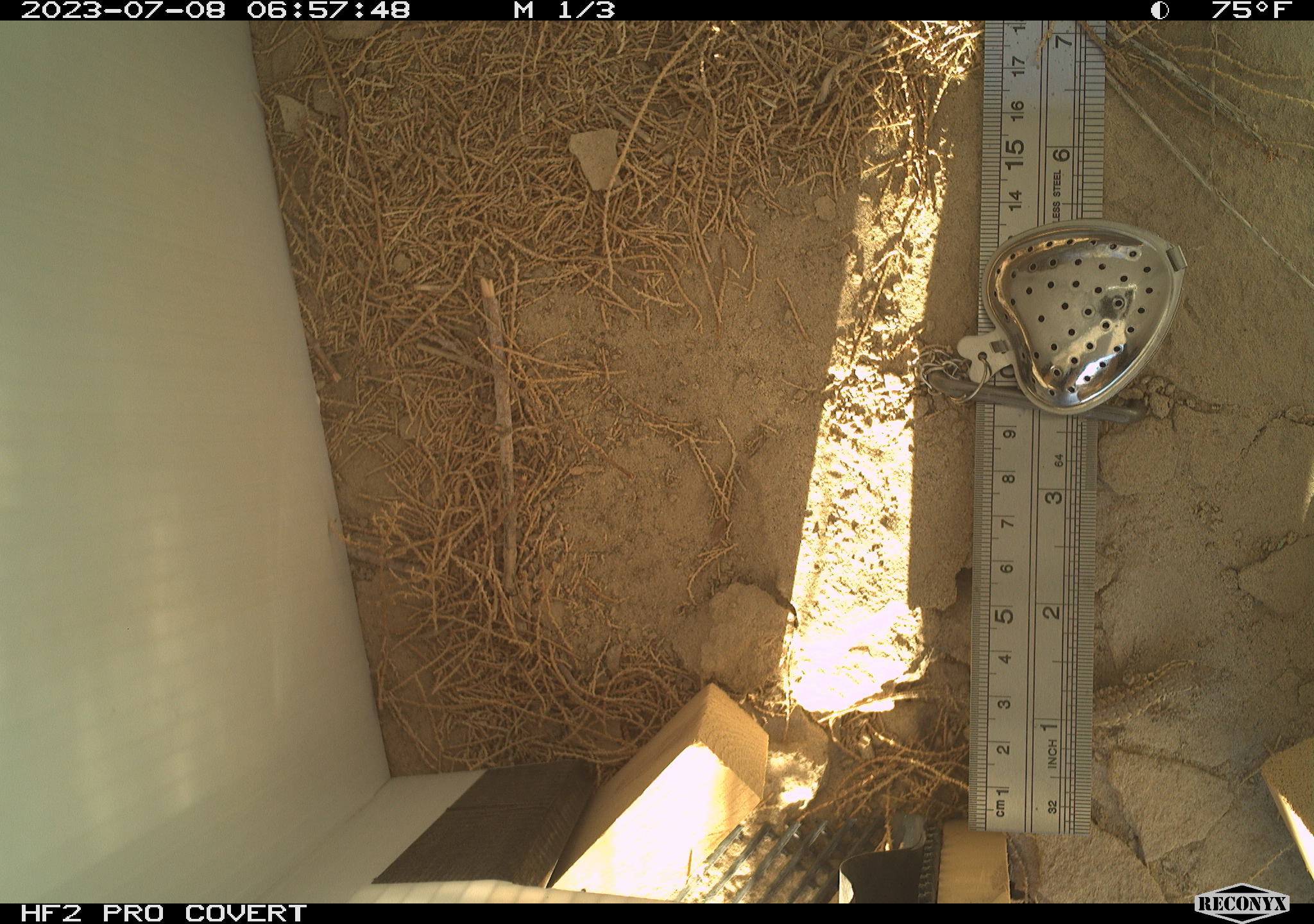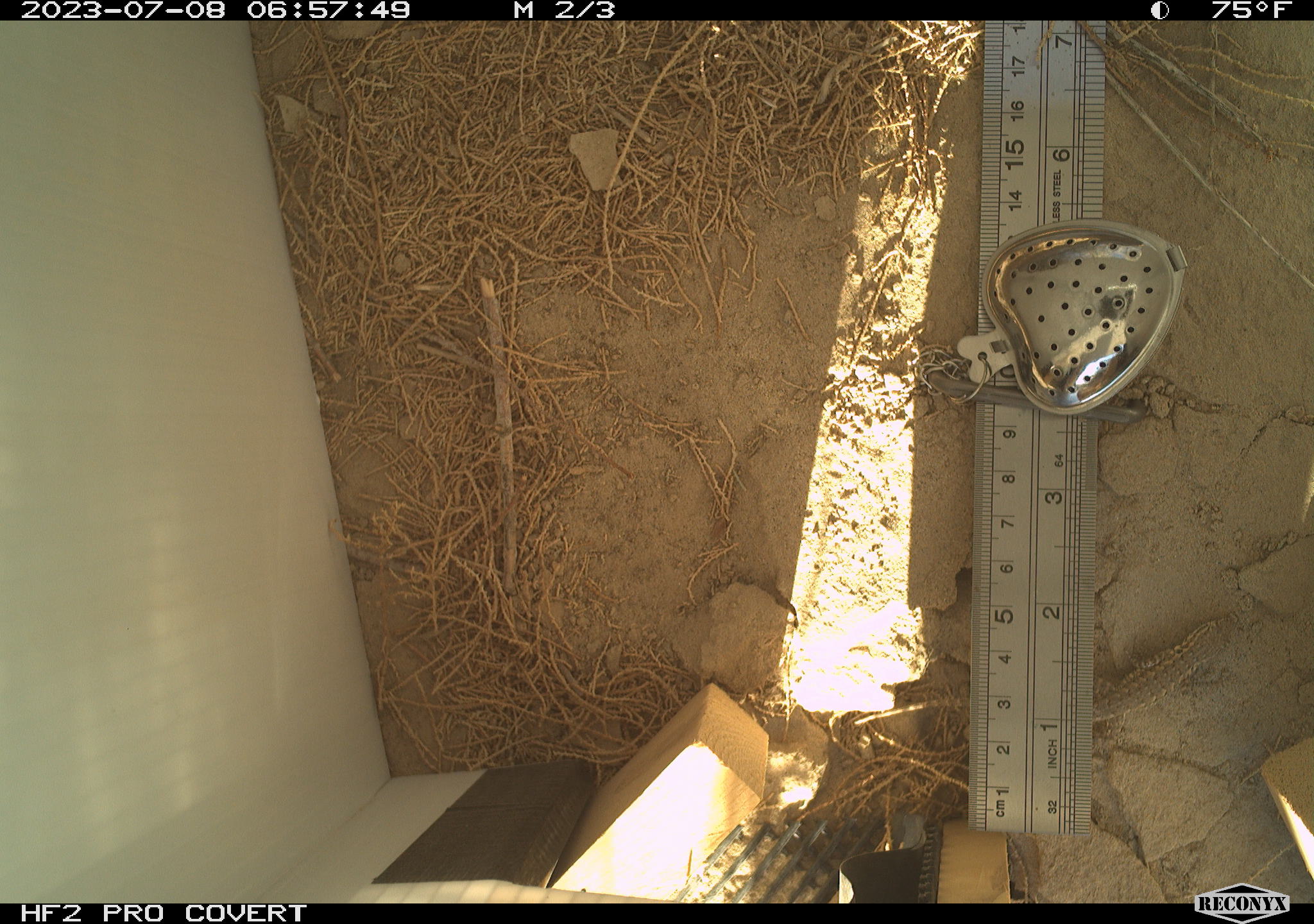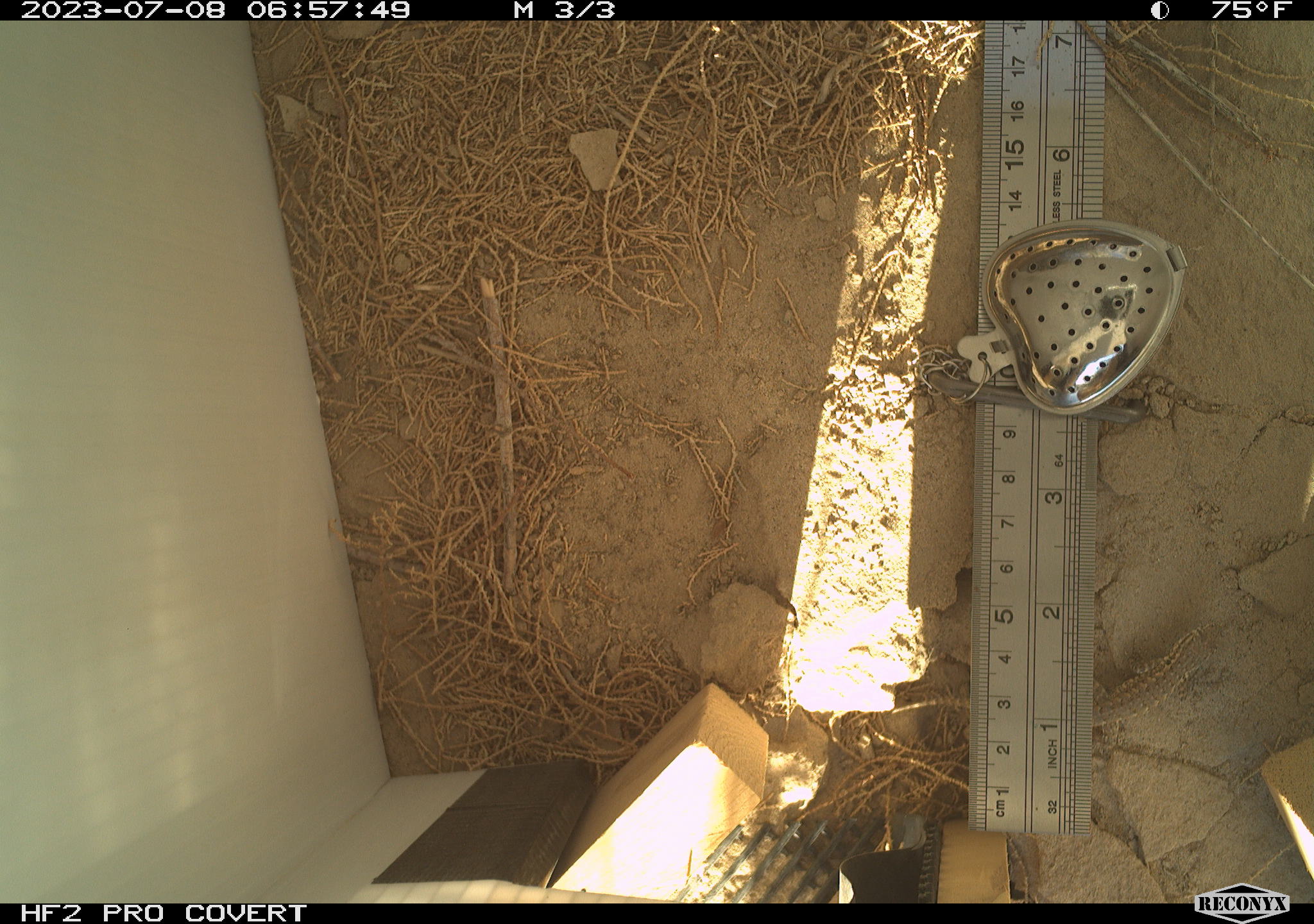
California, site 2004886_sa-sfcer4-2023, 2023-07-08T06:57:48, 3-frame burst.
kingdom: Animalia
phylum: Chordata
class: Reptilia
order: Squamata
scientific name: Squamata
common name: lizards and snakes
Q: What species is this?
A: Lizards and snakes (Squamata).